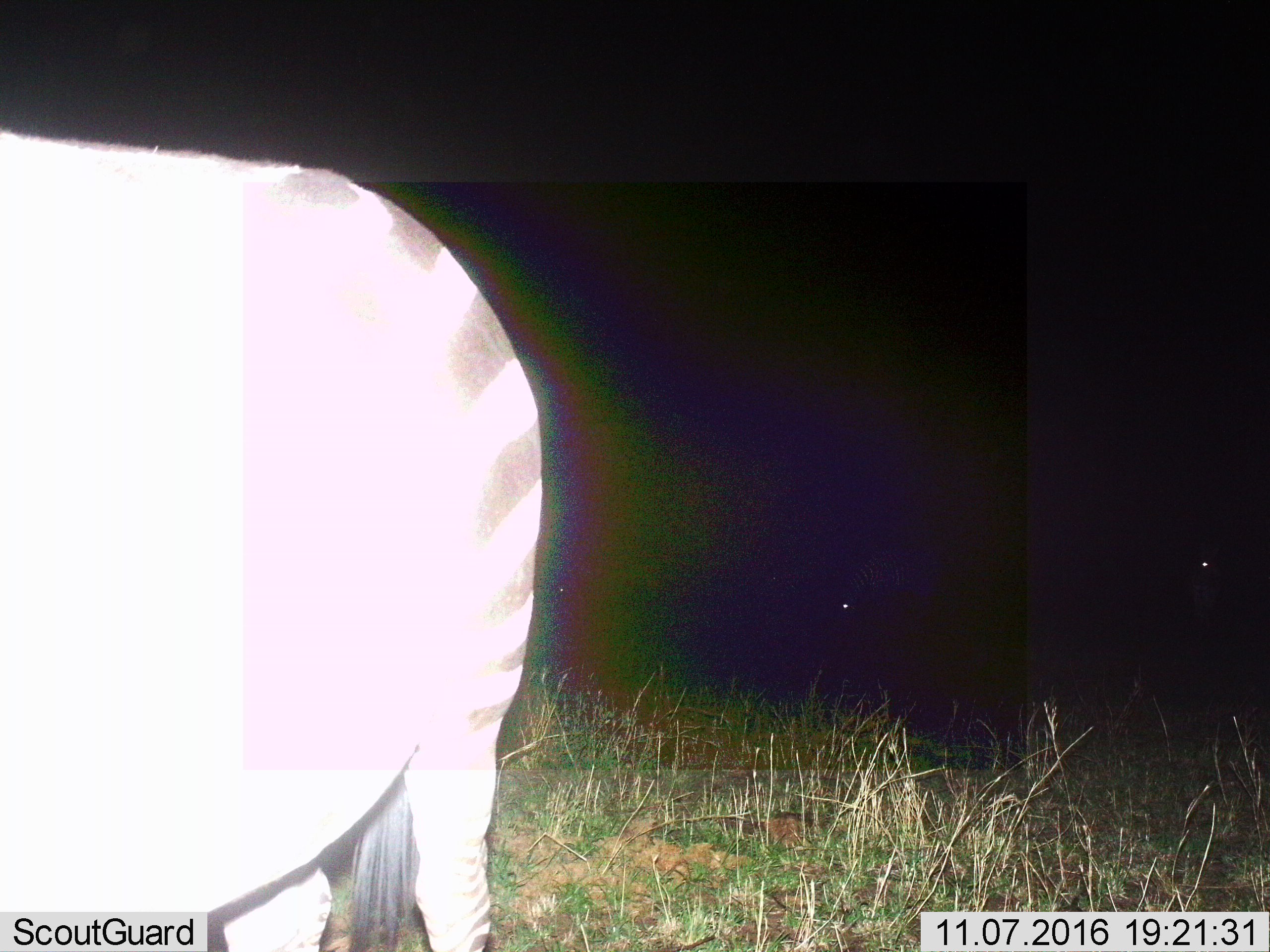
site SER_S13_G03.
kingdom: Animalia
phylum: Chordata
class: Mammalia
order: Perissodactyla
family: Equidae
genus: Equus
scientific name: Equus quagga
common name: plains zebra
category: zebraplains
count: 1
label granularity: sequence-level